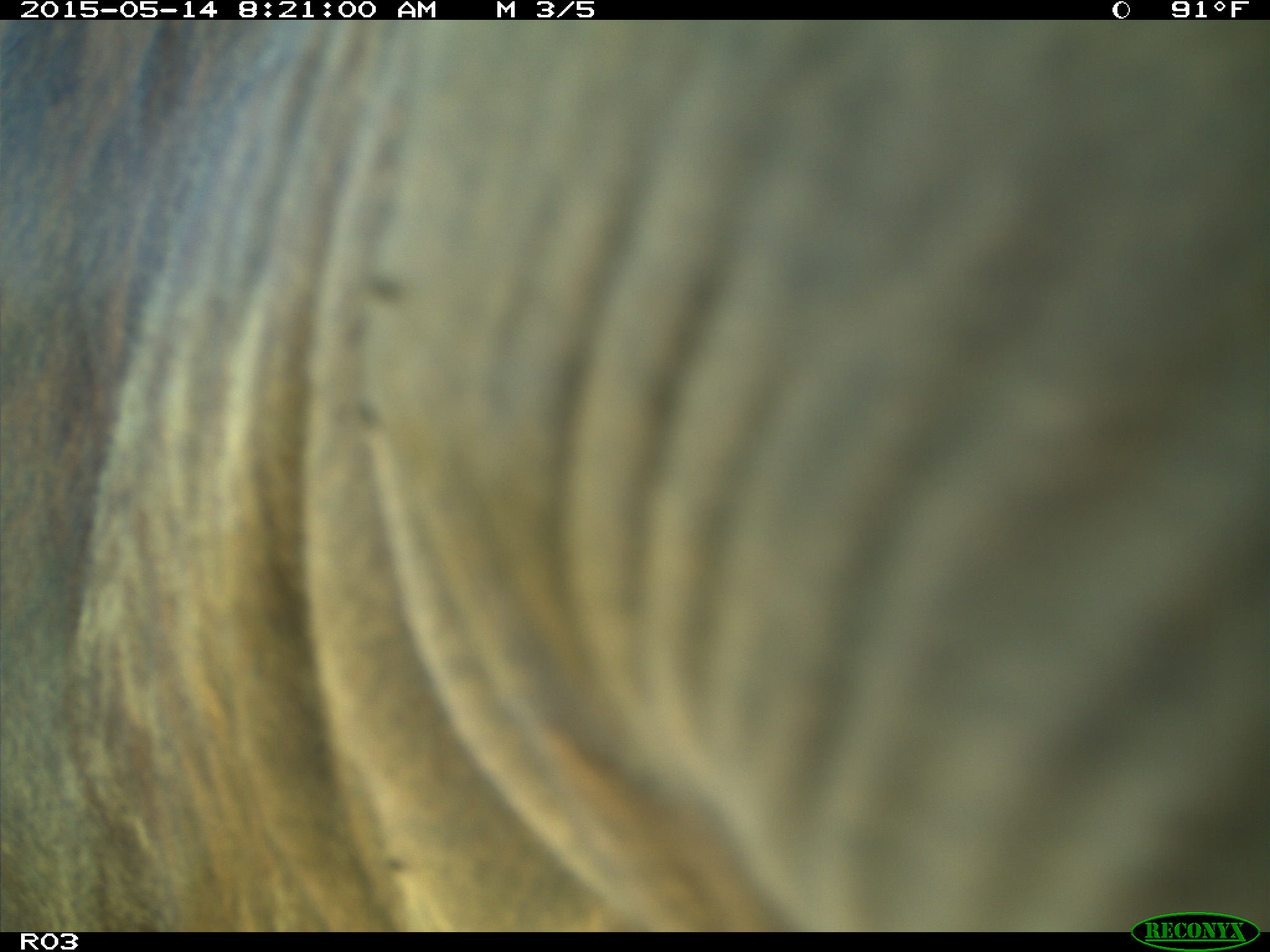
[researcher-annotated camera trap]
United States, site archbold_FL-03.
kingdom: Animalia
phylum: Chordata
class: Mammalia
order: Artiodactyla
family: Bovidae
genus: Bos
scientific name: Bos taurus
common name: domestic cow